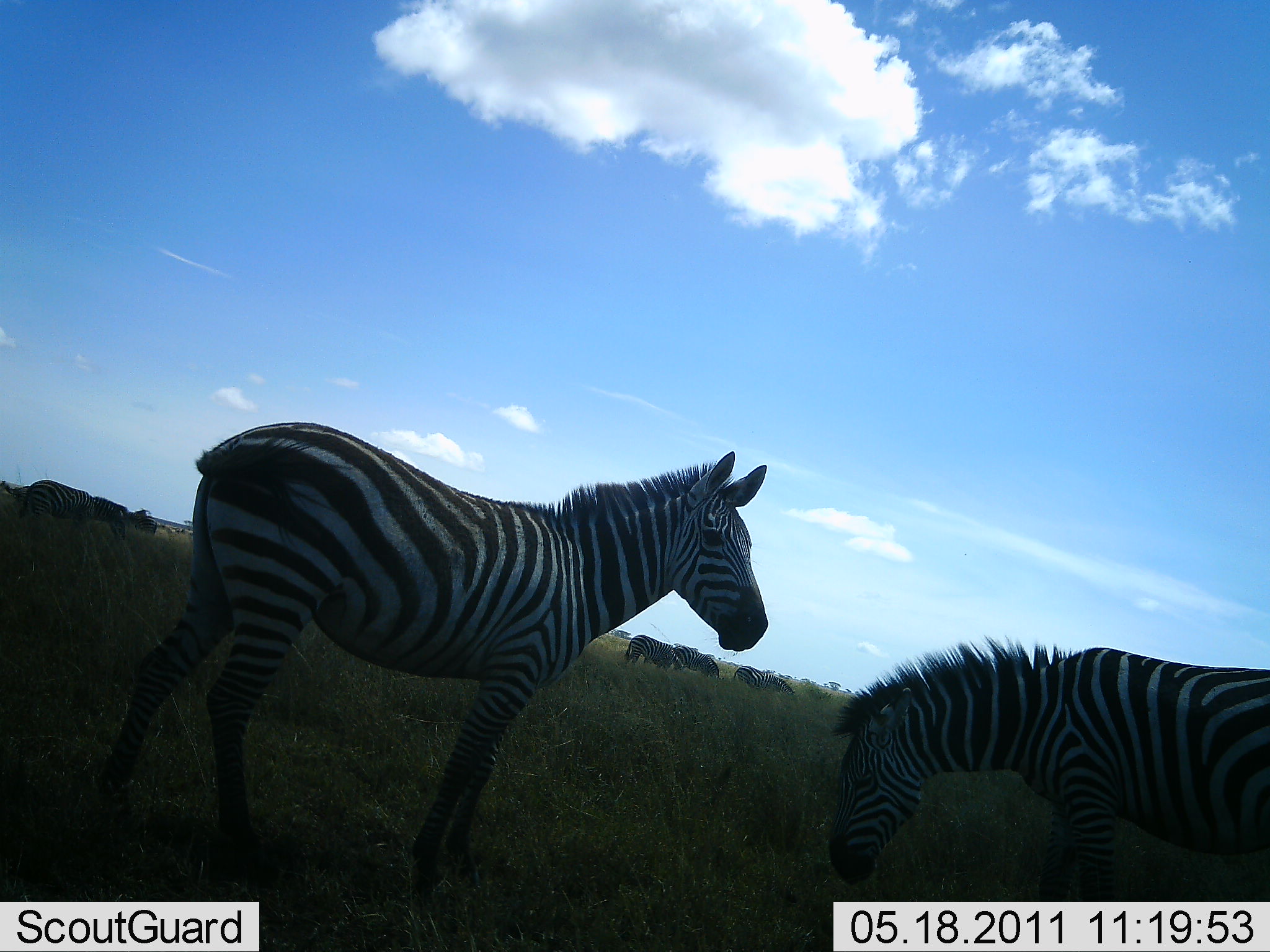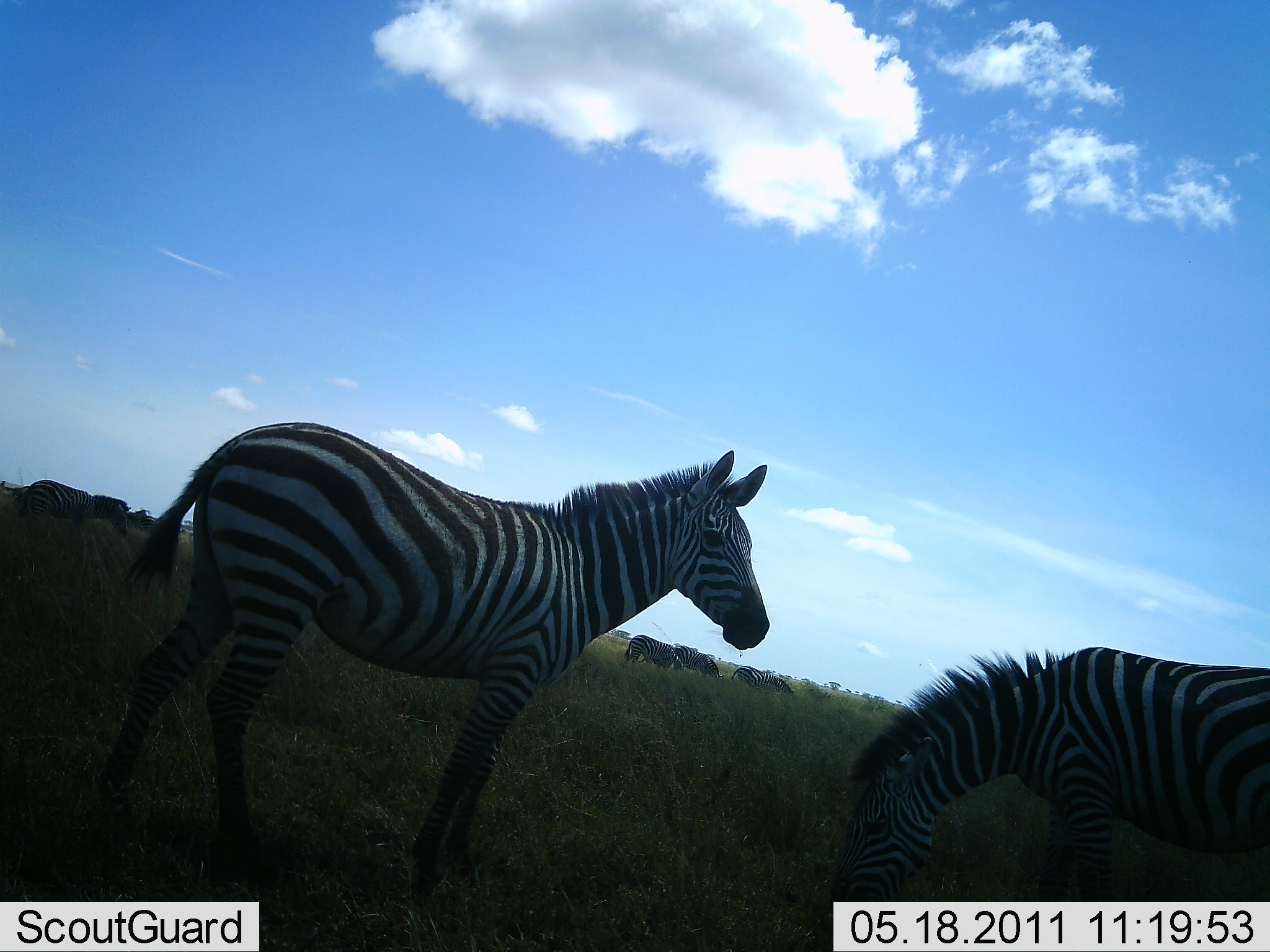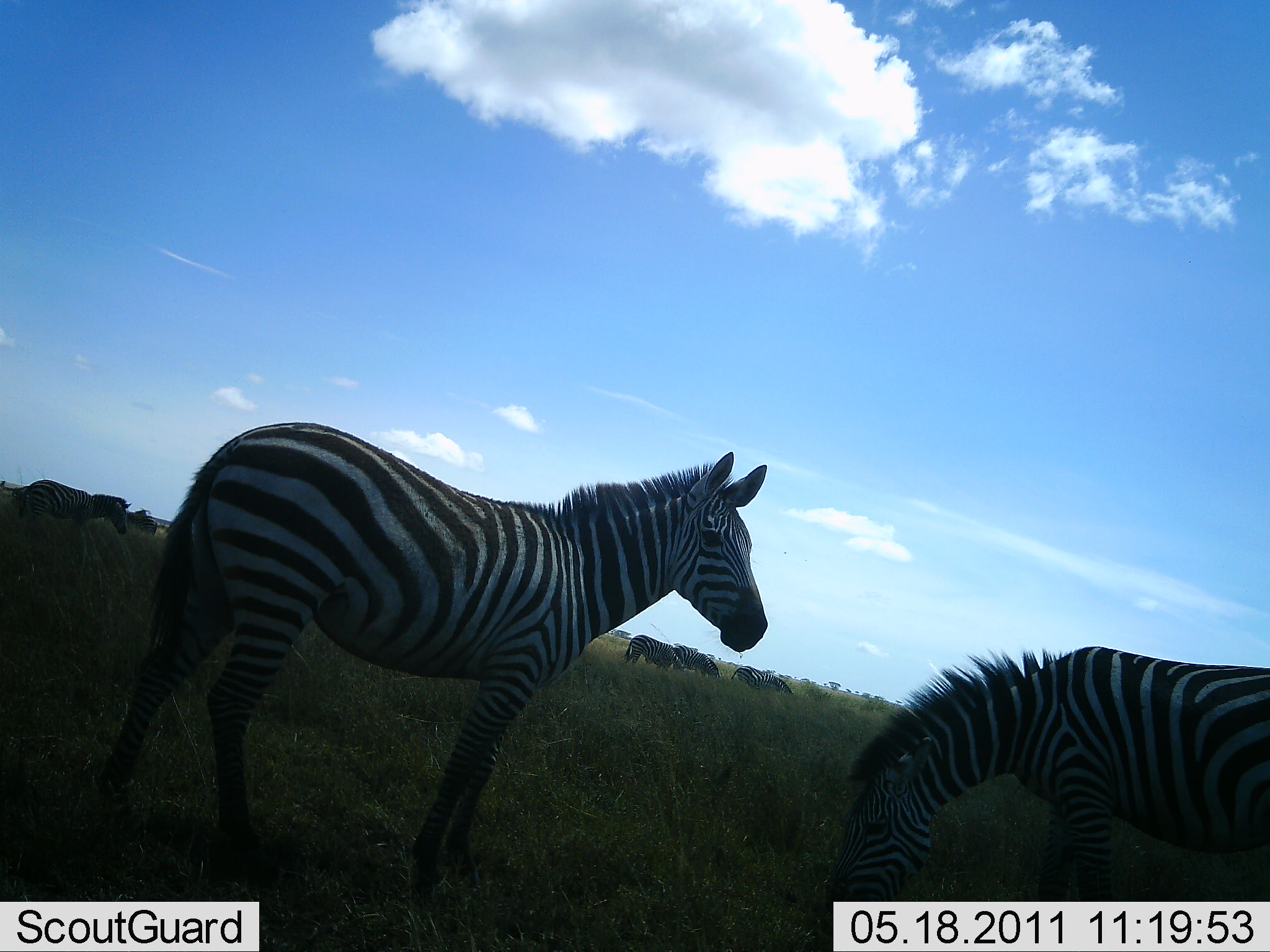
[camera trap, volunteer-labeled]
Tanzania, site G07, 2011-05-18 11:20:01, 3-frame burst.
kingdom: Animalia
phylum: Chordata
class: Mammalia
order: Perissodactyla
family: Equidae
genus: Equus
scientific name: Equus quagga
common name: plains zebra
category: zebra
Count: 6.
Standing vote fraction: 73%.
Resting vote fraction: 18%.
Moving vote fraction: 9%.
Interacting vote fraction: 0%.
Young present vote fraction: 0%.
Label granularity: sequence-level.